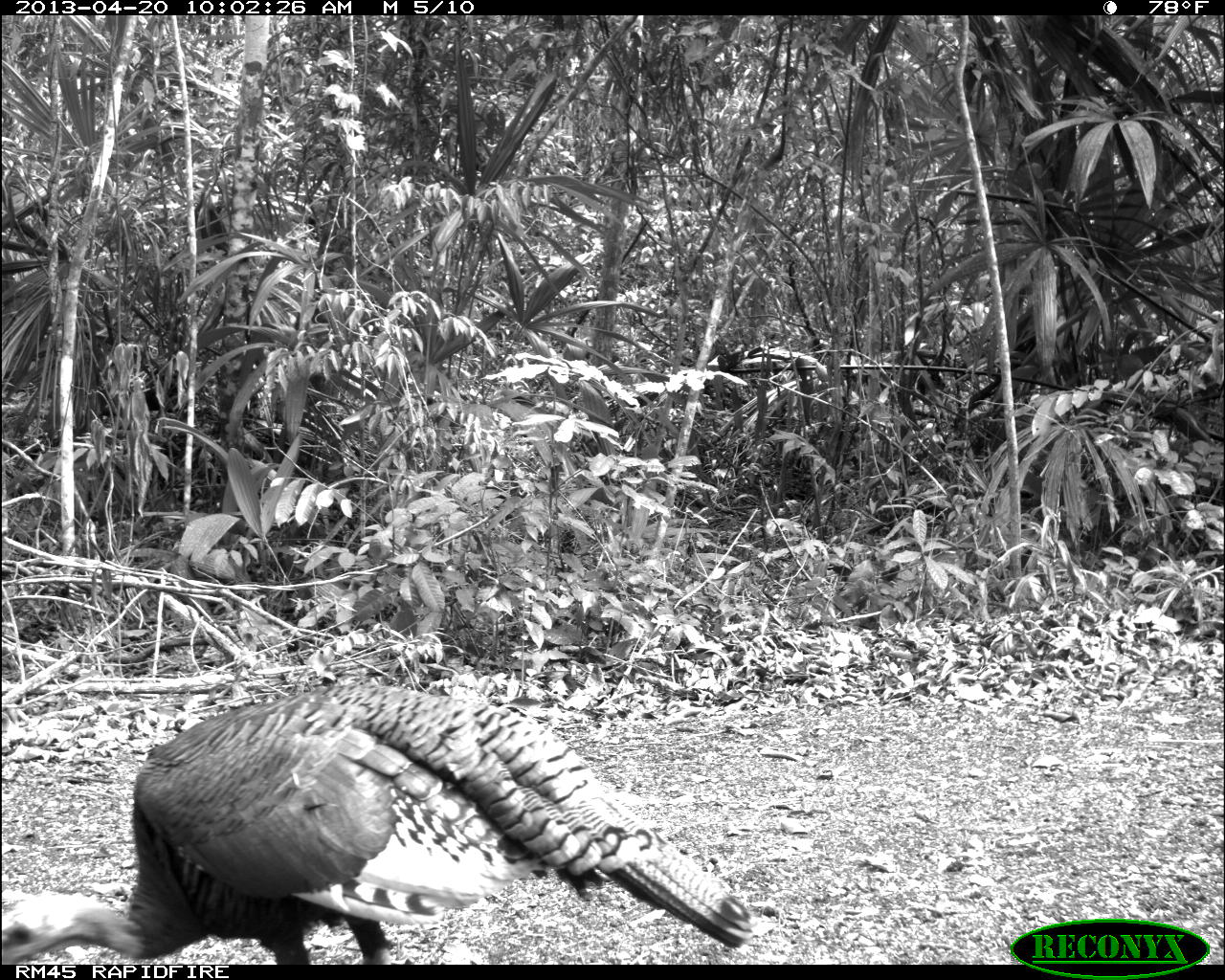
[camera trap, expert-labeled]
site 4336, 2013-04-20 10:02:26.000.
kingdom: Animalia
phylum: Chordata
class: Aves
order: Galliformes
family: Phasianidae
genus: Meleagris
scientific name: Meleagris ocellata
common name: ocellated turkey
Meleagris ocellata (ocellated turkey), count 1.